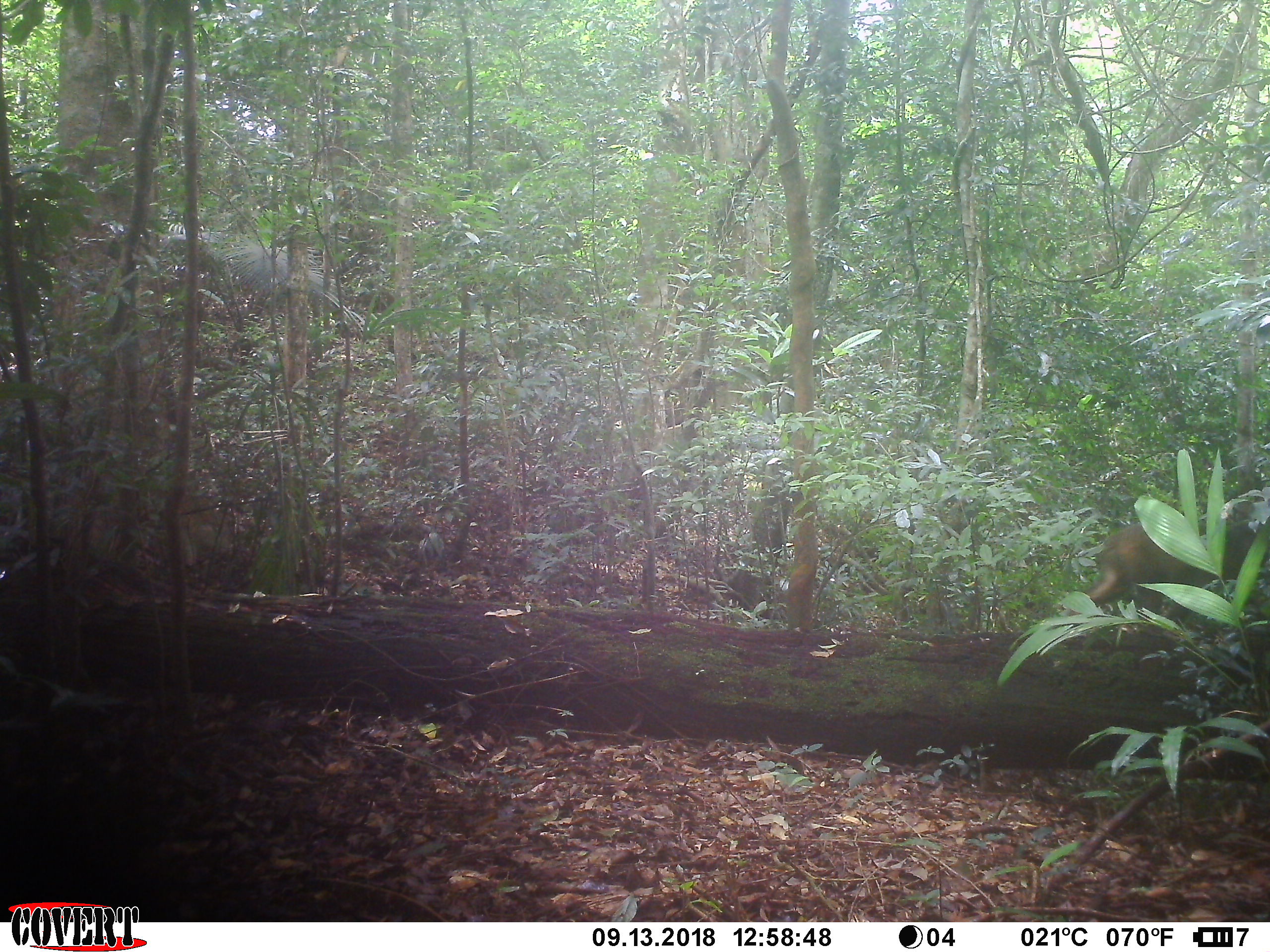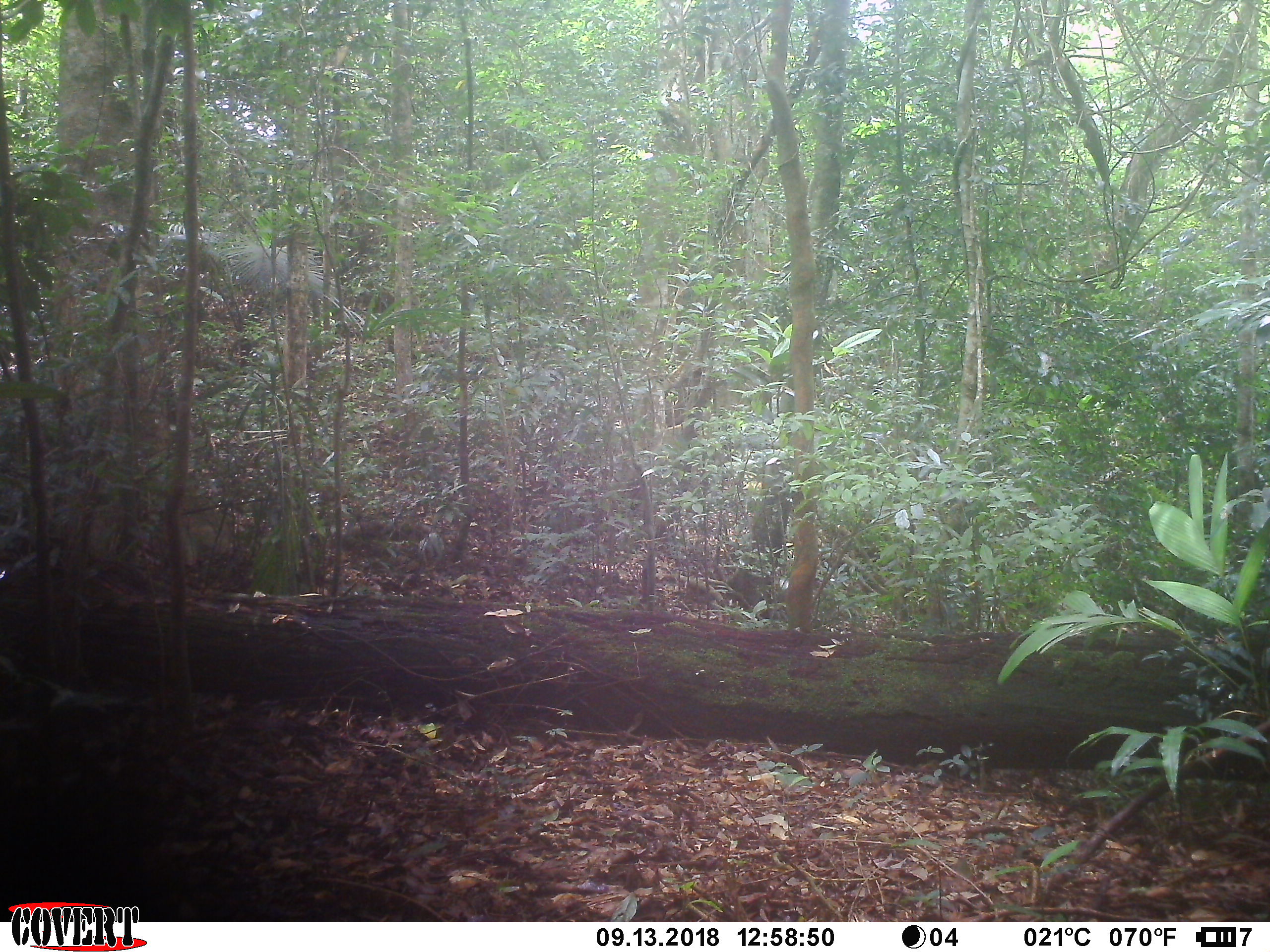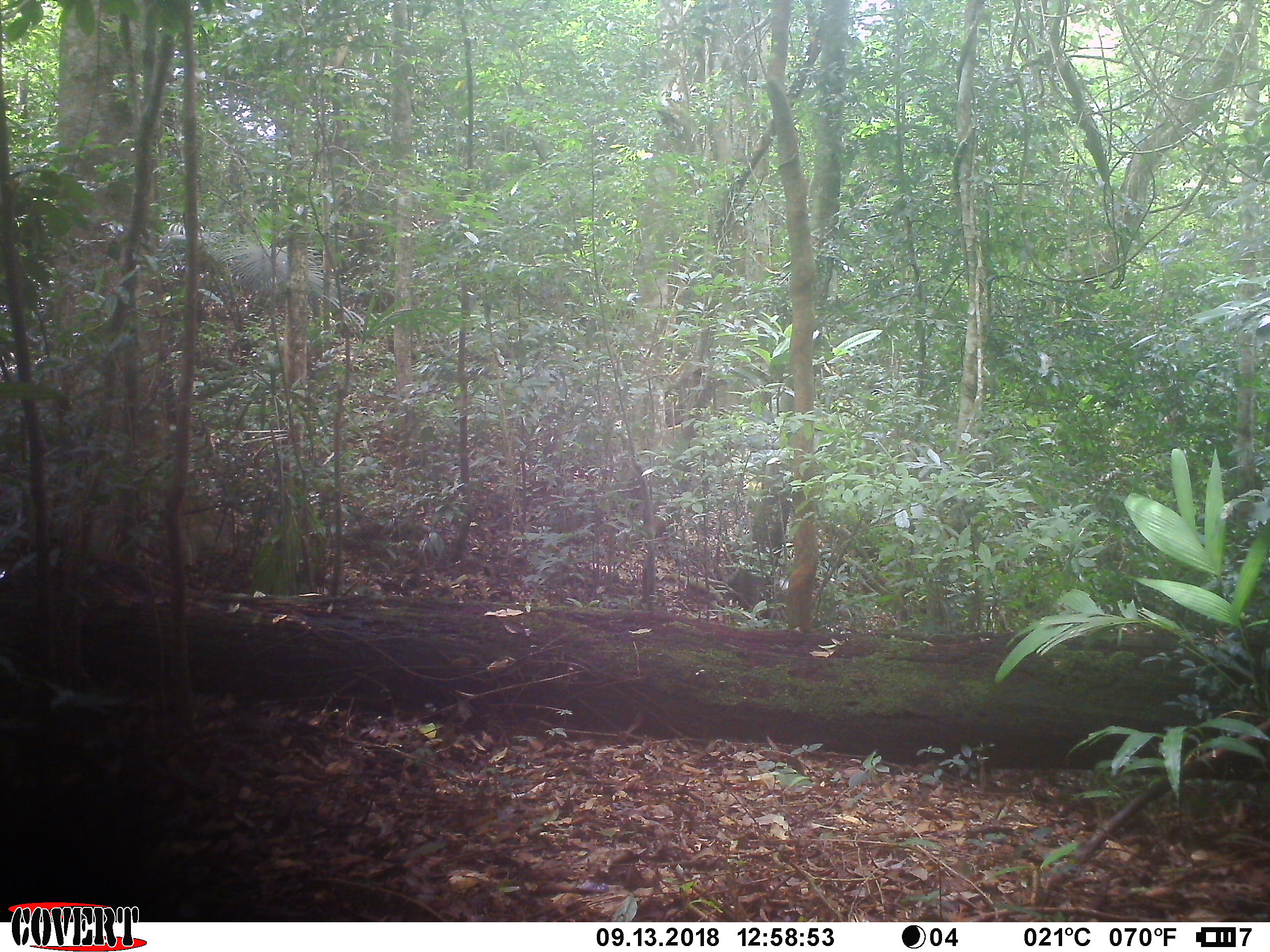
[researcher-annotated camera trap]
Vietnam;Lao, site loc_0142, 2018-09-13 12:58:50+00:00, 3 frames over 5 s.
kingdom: Animalia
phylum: Chordata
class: Mammalia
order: Primates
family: Cercopithecidae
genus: Macaca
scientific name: Macaca arctoides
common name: stump-tailed macaque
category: stump tailed macaque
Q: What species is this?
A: Stump tailed macaque (stump-tailed macaque) (Macaca arctoides).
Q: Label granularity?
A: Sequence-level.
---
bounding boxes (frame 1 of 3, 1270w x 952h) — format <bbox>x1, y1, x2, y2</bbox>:
stump tailed macaque: <bbox>1054, 516, 1270, 634</bbox>